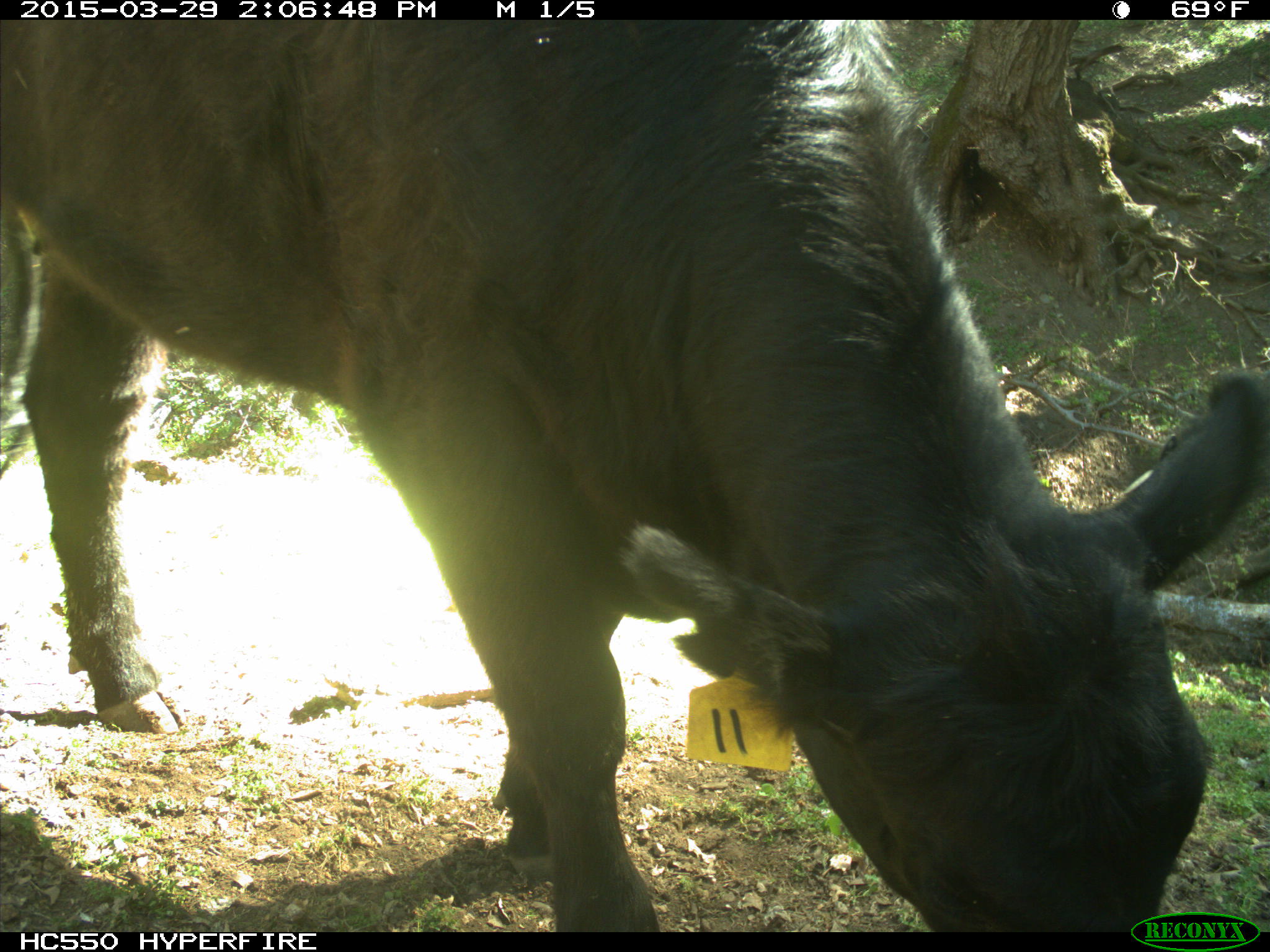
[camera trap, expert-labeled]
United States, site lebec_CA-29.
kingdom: Animalia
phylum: Chordata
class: Mammalia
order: Artiodactyla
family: Bovidae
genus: Bos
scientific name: Bos taurus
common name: domestic cow